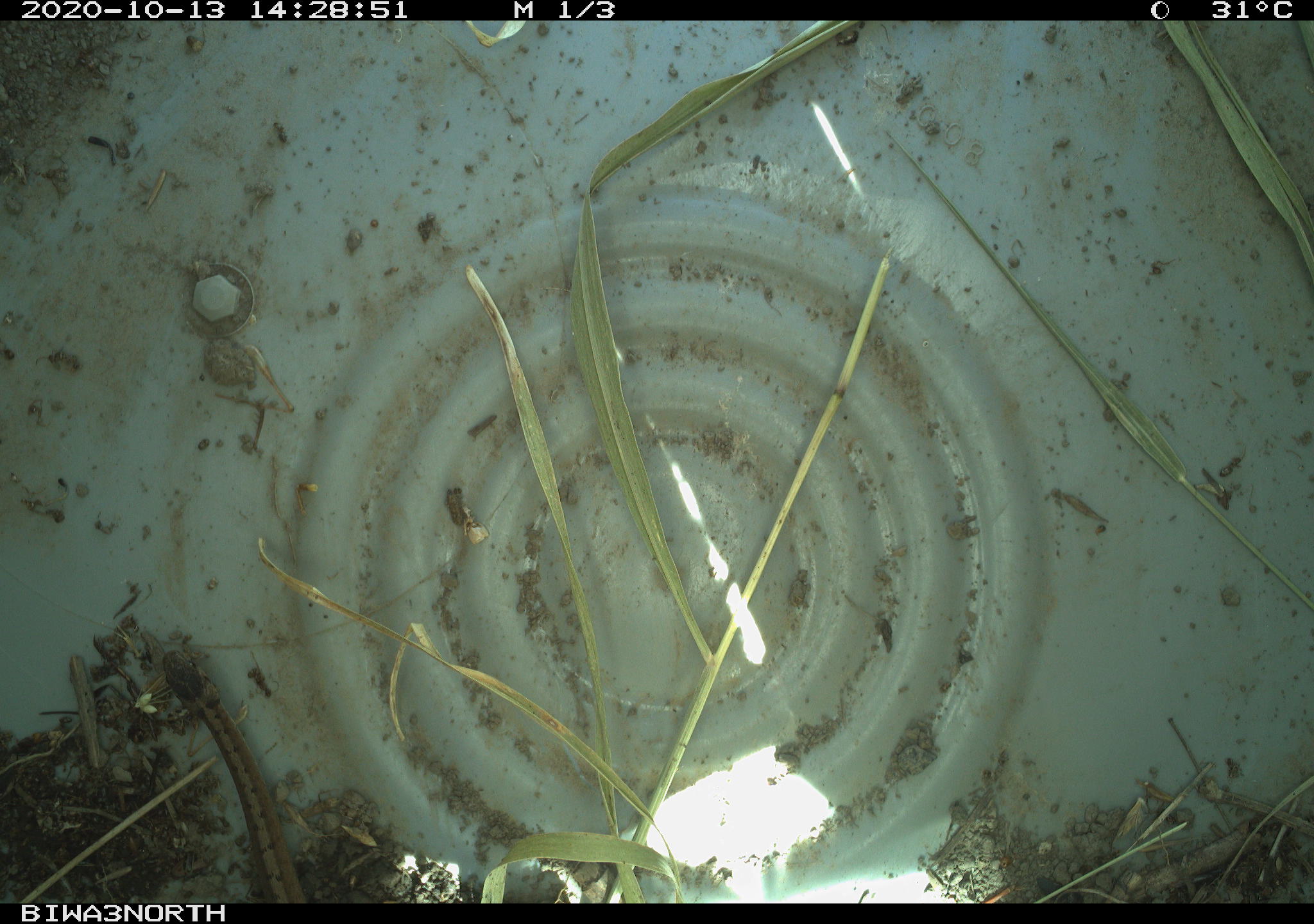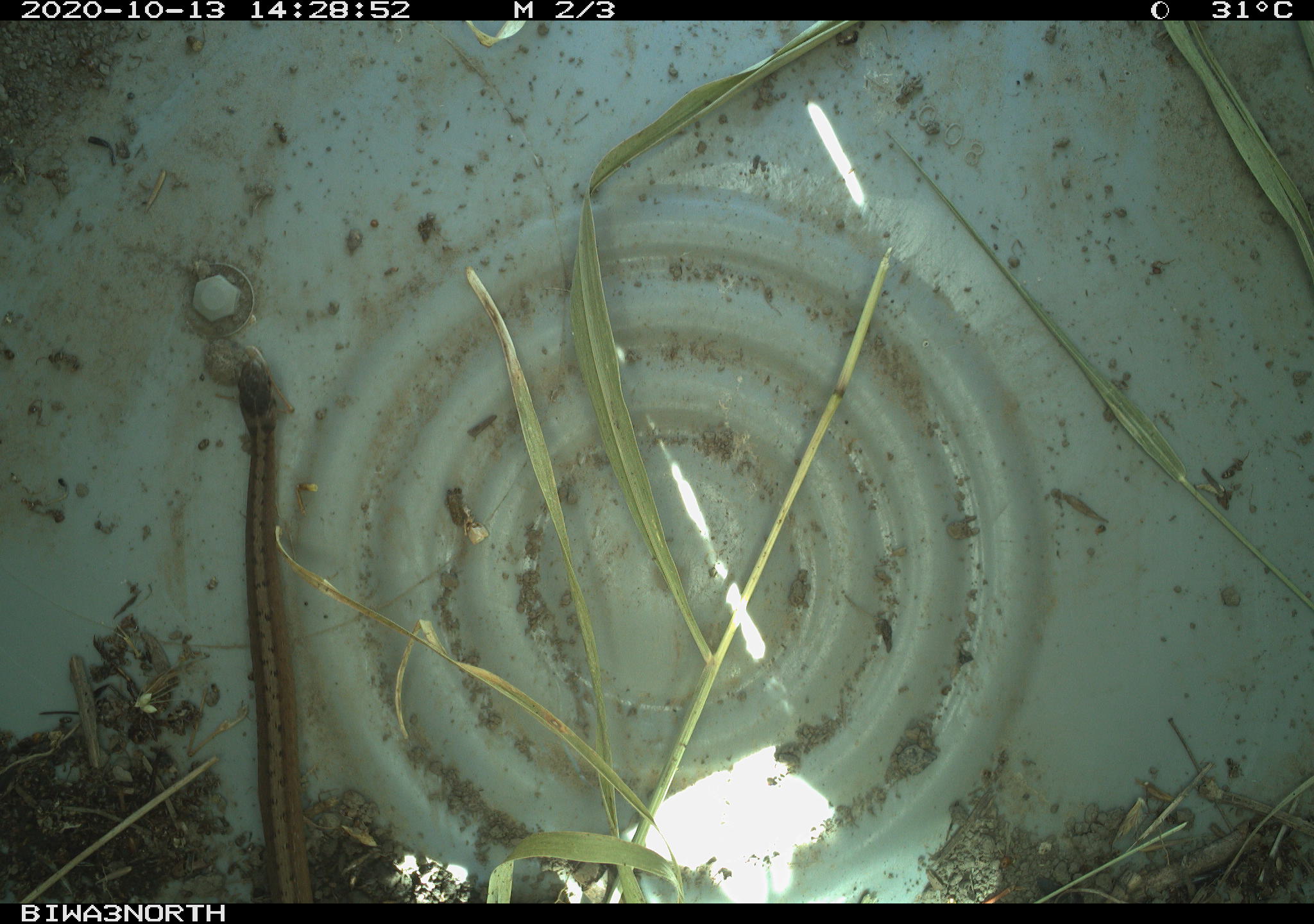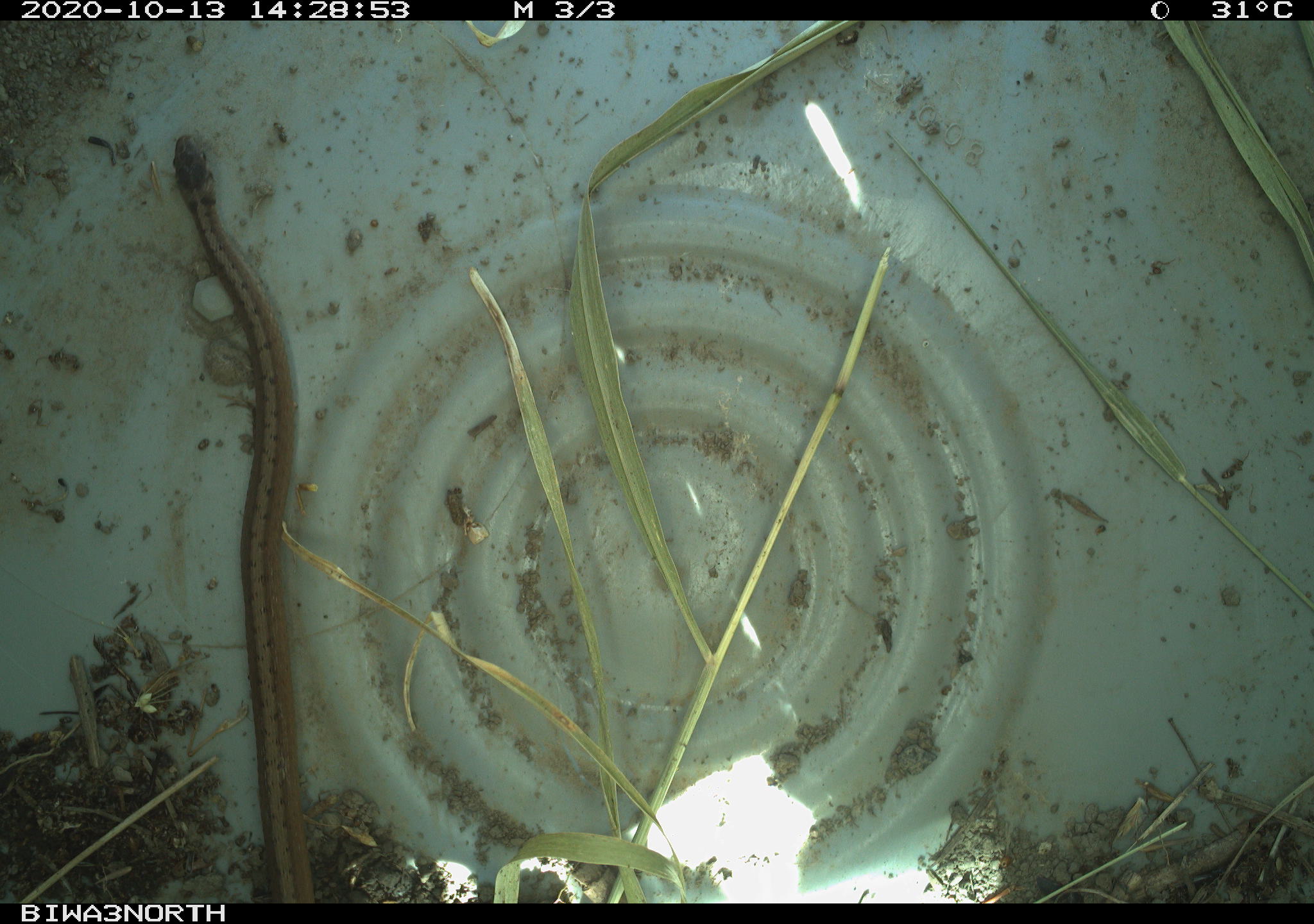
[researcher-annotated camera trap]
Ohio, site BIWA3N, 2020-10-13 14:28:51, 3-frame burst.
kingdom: Animalia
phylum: Chordata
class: Reptilia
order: Squamata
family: Colubridae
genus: Storeria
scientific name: Storeria dekayi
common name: dekay's brownsnake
Dekay's brownsnake (Storeria dekayi).